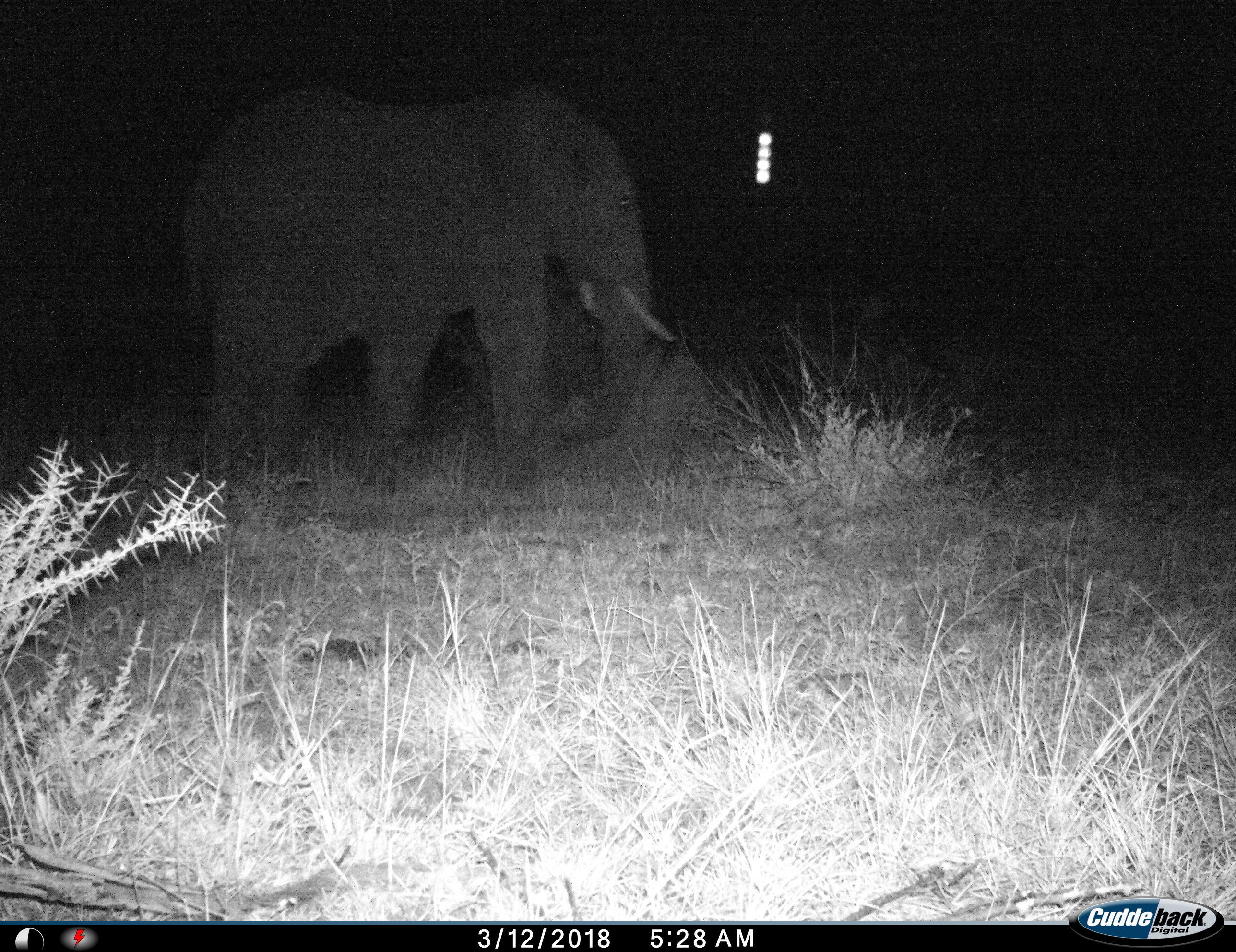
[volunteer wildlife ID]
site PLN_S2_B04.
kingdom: Animalia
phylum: Chordata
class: Mammalia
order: Proboscidea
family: Elephantidae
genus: Loxodonta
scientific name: Loxodonta africana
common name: african bush elephant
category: elephant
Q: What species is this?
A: Elephant (african bush elephant) (Loxodonta africana).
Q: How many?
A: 1.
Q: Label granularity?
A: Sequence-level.